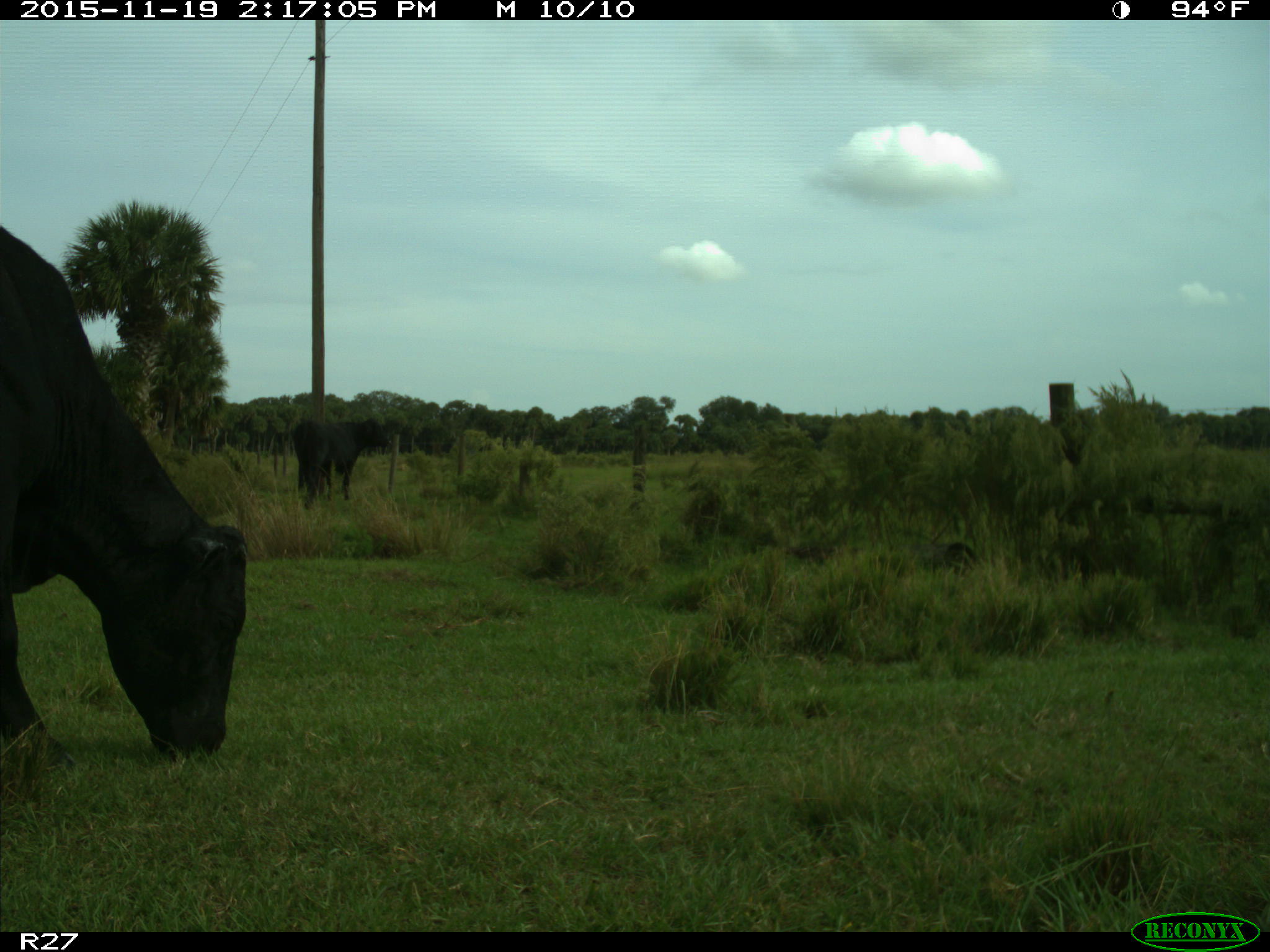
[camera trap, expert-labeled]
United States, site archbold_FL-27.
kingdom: Animalia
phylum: Chordata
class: Mammalia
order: Artiodactyla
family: Bovidae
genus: Bos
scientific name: Bos taurus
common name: domestic cow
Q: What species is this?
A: Bos taurus (domestic cow).